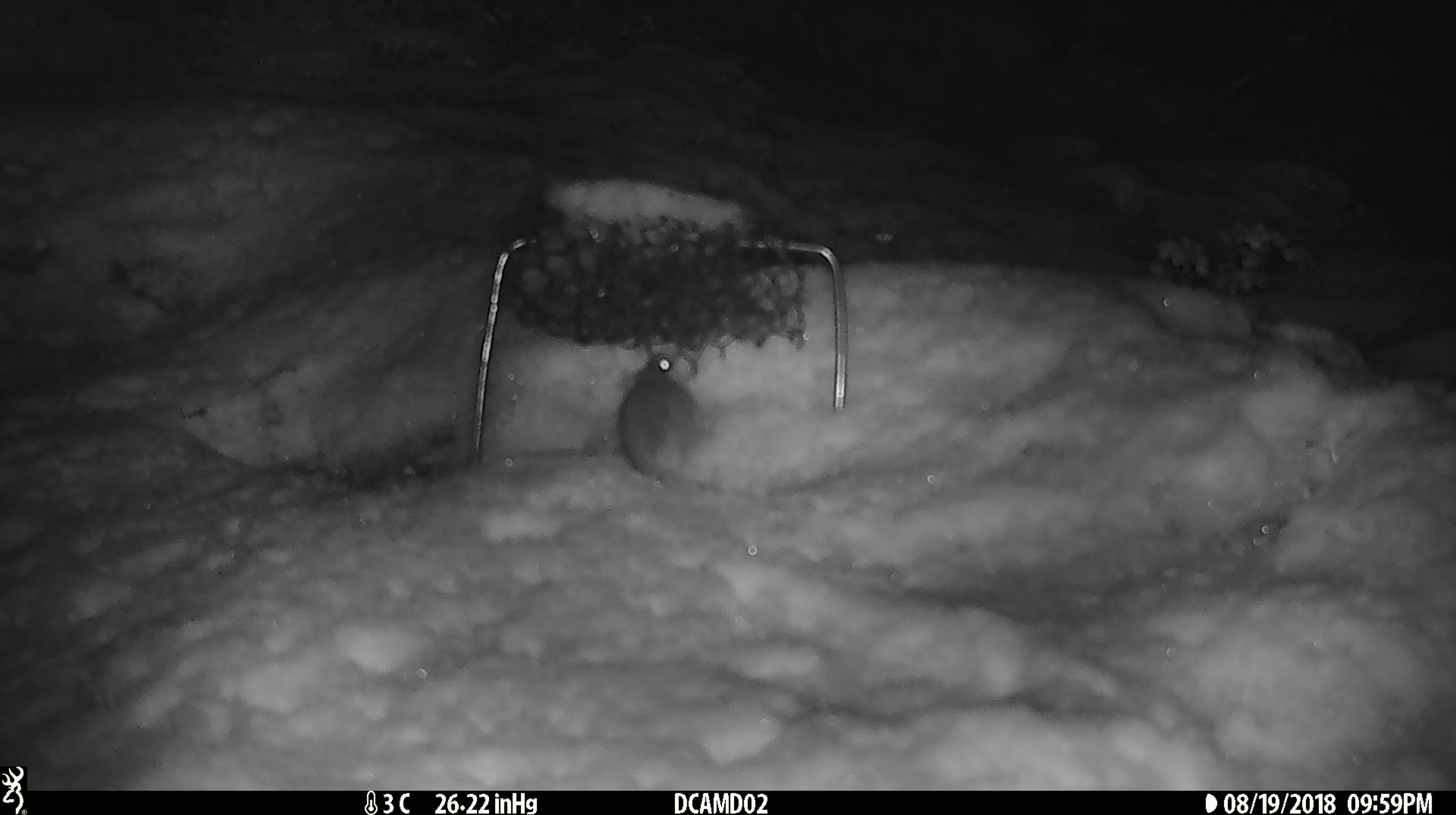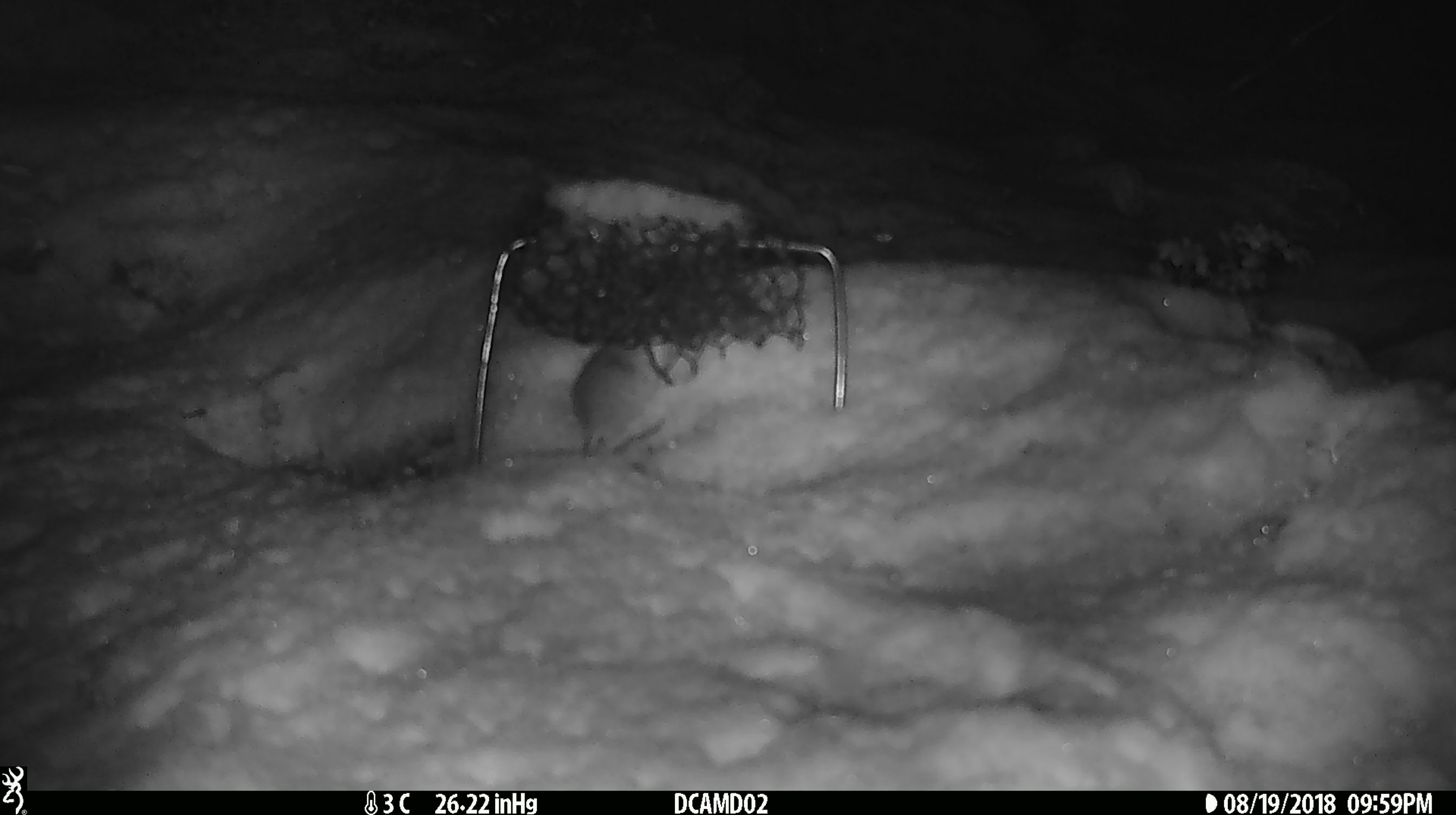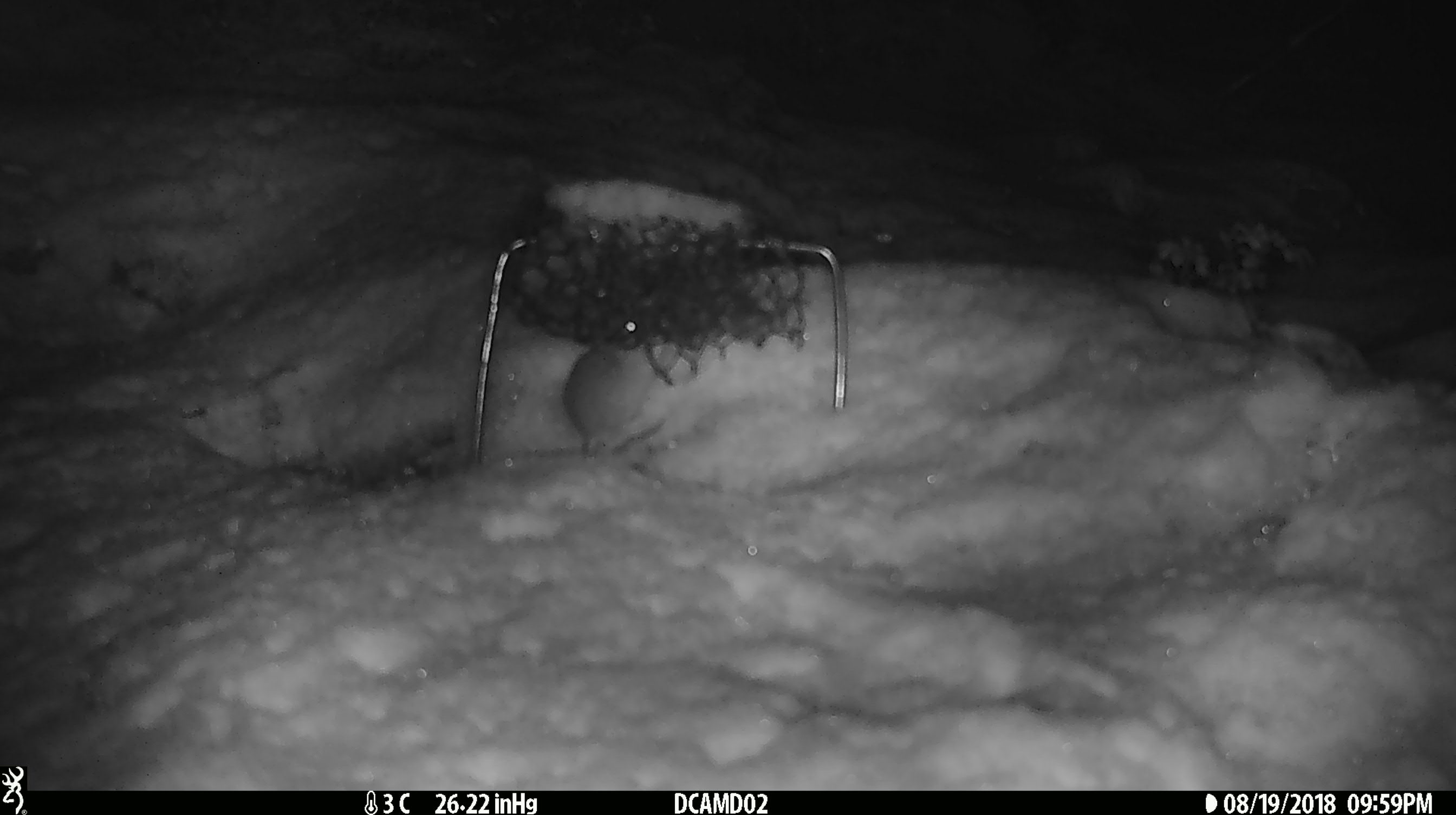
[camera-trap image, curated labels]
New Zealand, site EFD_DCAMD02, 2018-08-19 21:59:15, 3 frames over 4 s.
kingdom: Animalia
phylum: Chordata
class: Mammalia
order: Rodentia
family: Muridae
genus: Mus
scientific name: Mus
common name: mouse